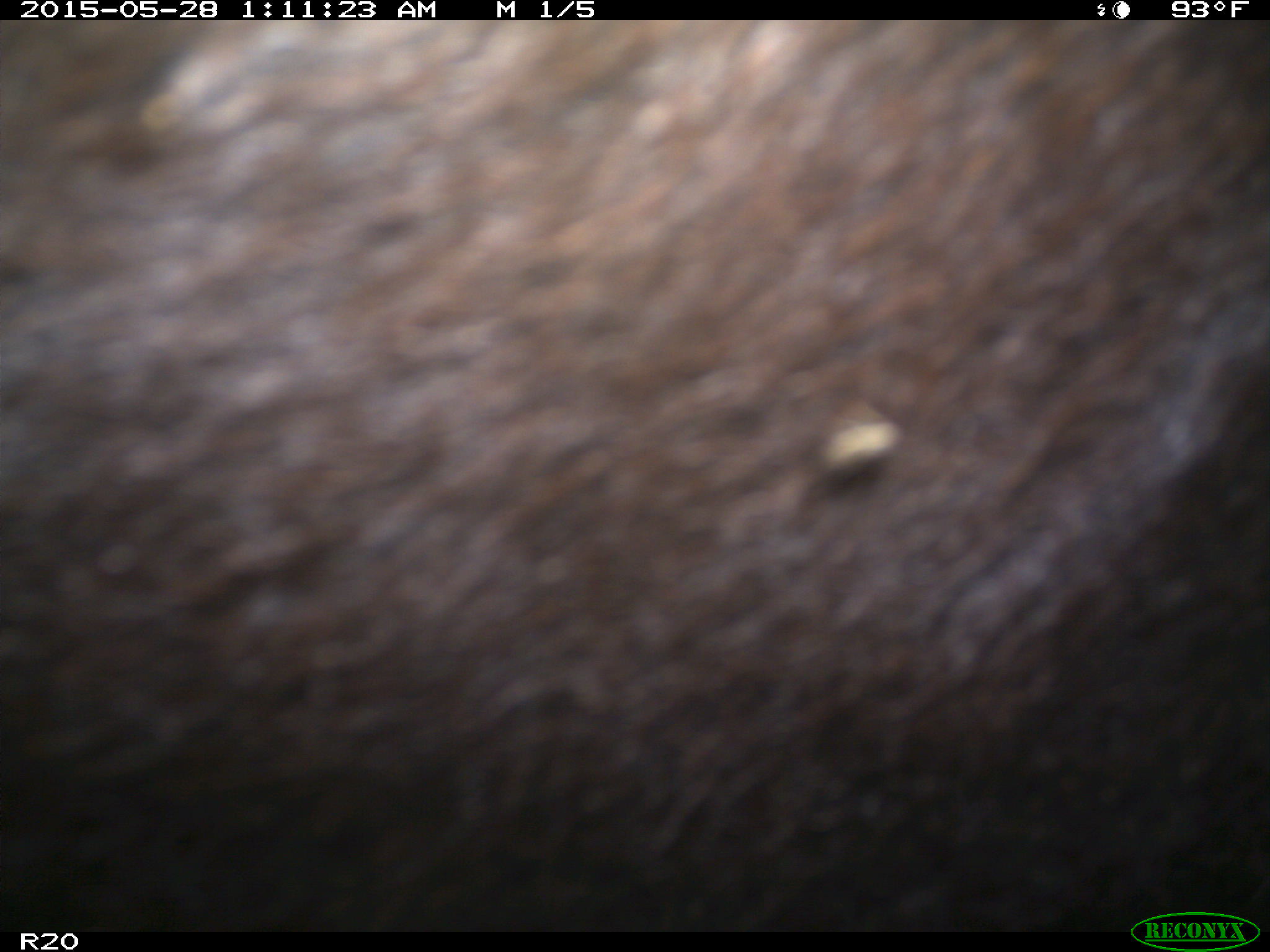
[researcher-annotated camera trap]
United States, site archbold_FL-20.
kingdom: Animalia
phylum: Chordata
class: Mammalia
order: Artiodactyla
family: Bovidae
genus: Bos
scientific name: Bos taurus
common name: domestic cow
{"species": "Bos taurus (domestic cow)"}